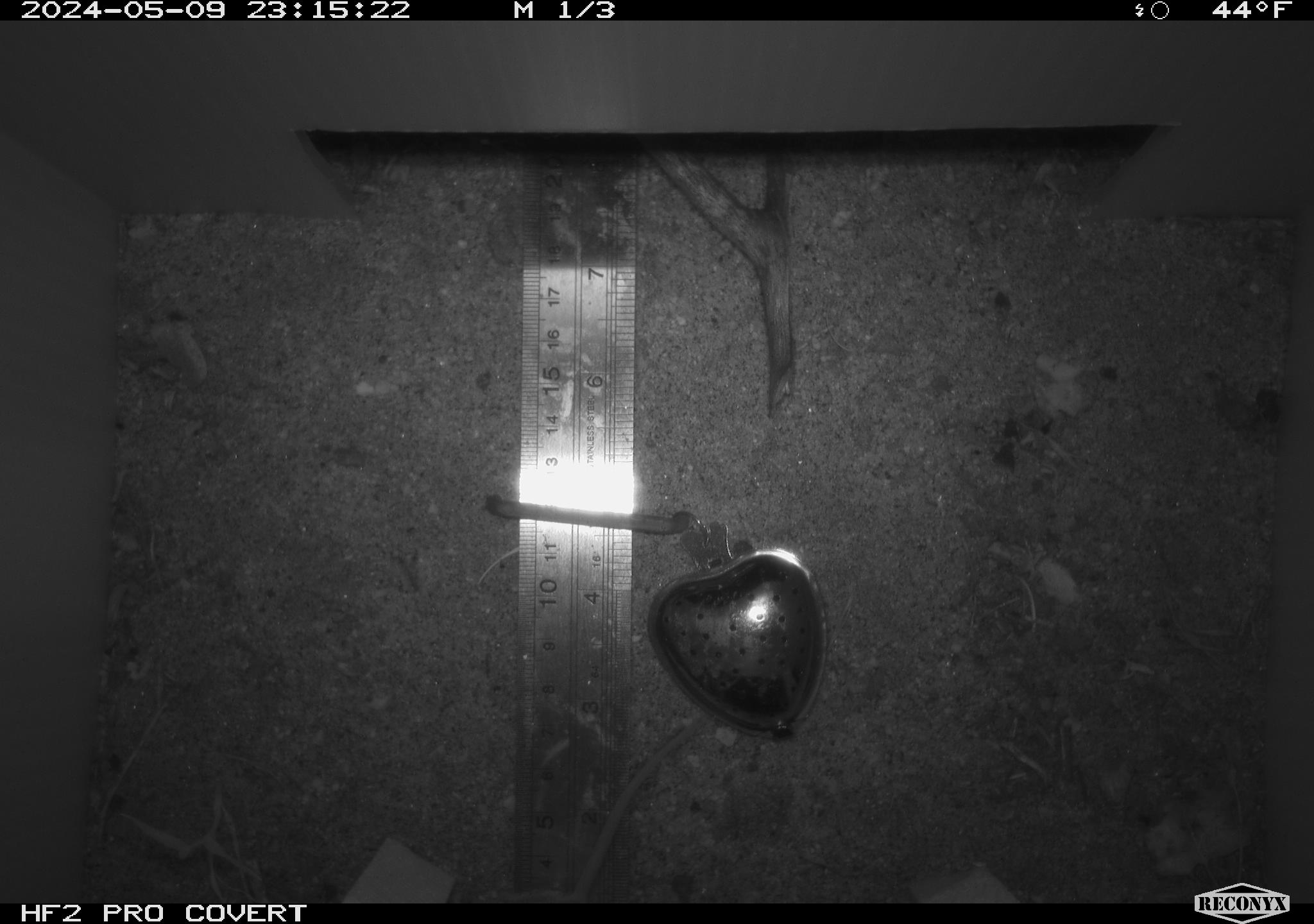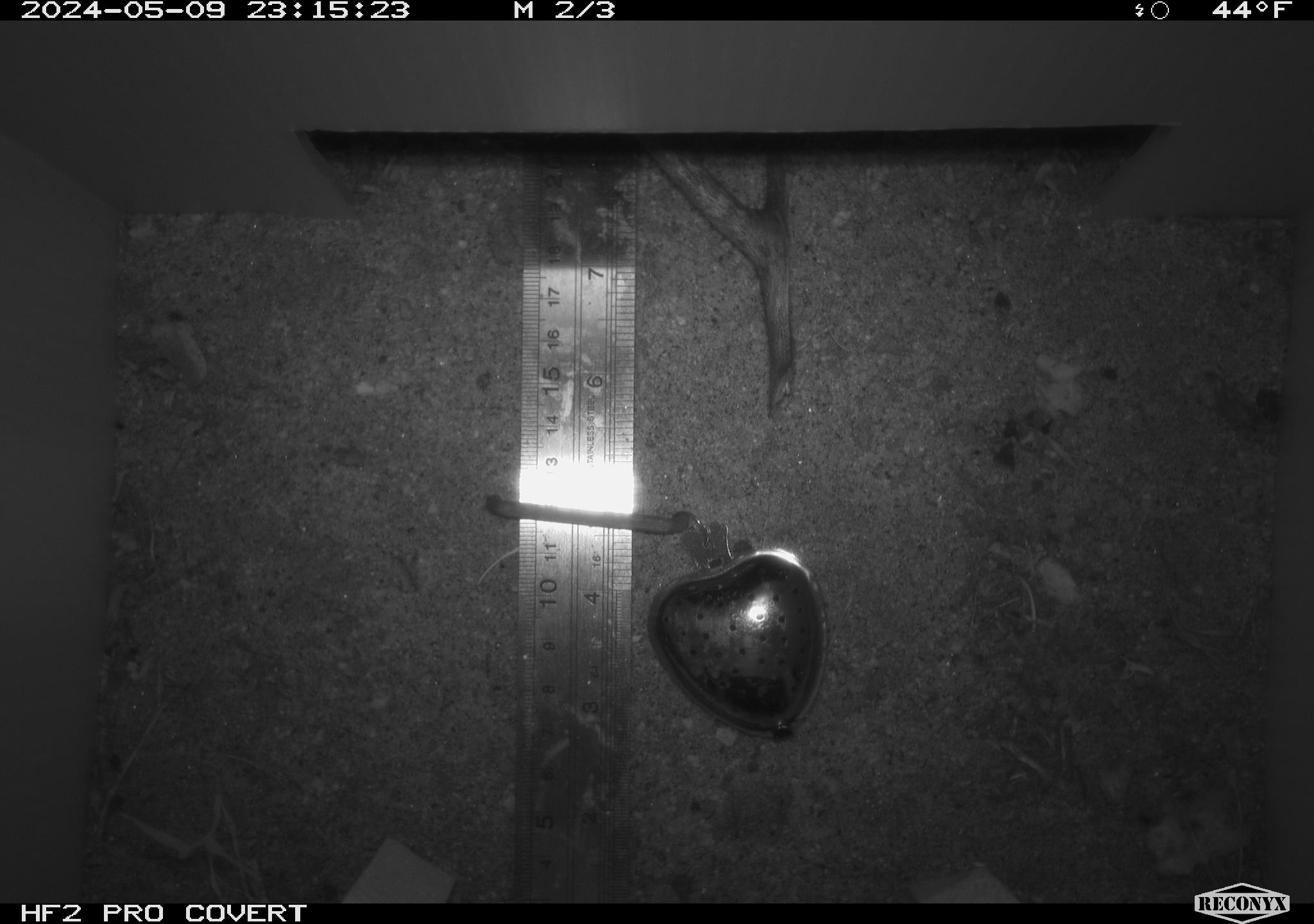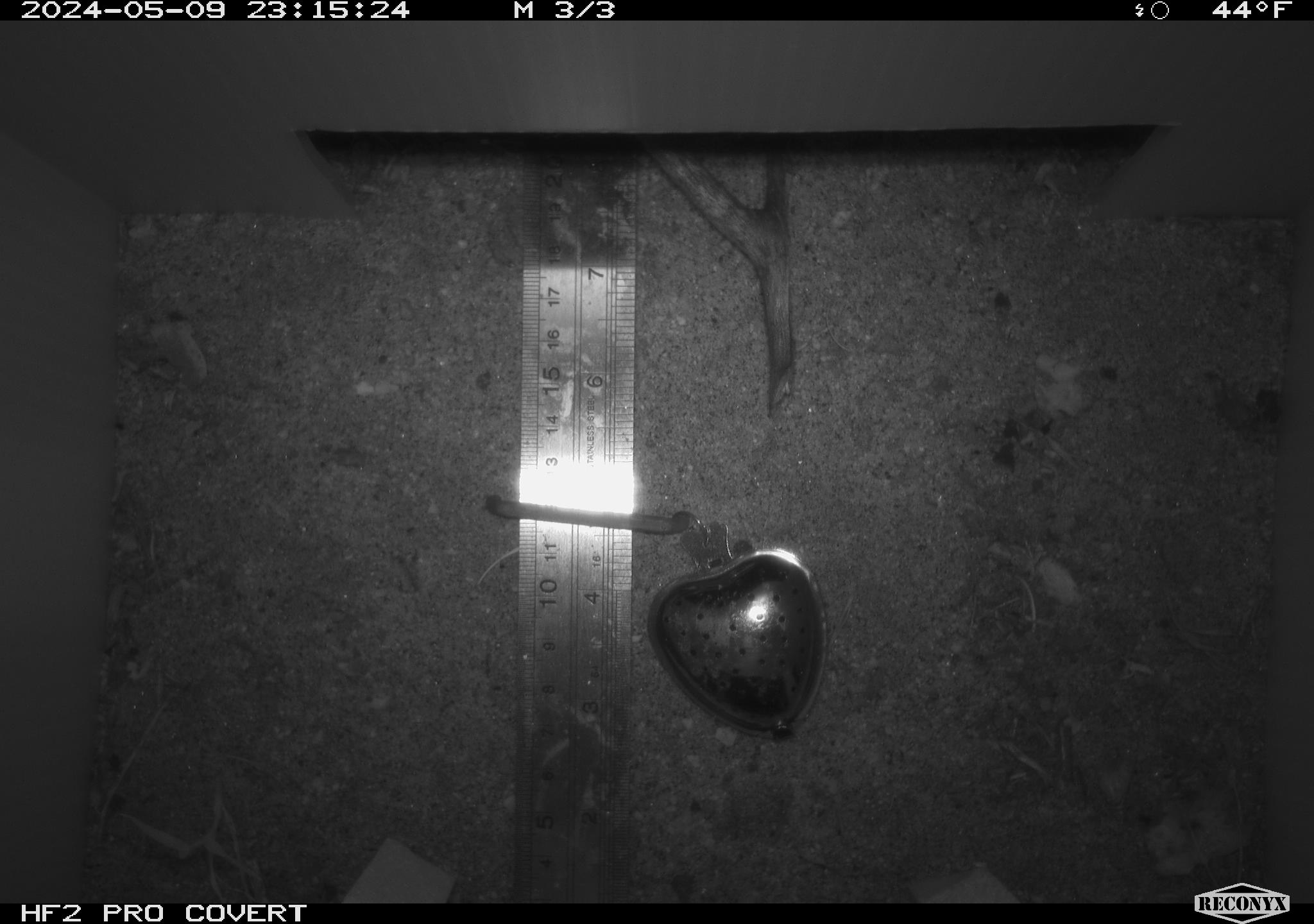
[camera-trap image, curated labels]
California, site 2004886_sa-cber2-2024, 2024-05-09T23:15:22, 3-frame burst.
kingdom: Animalia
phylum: Chordata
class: Mammalia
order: Rodentia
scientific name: Rodentia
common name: mouse species